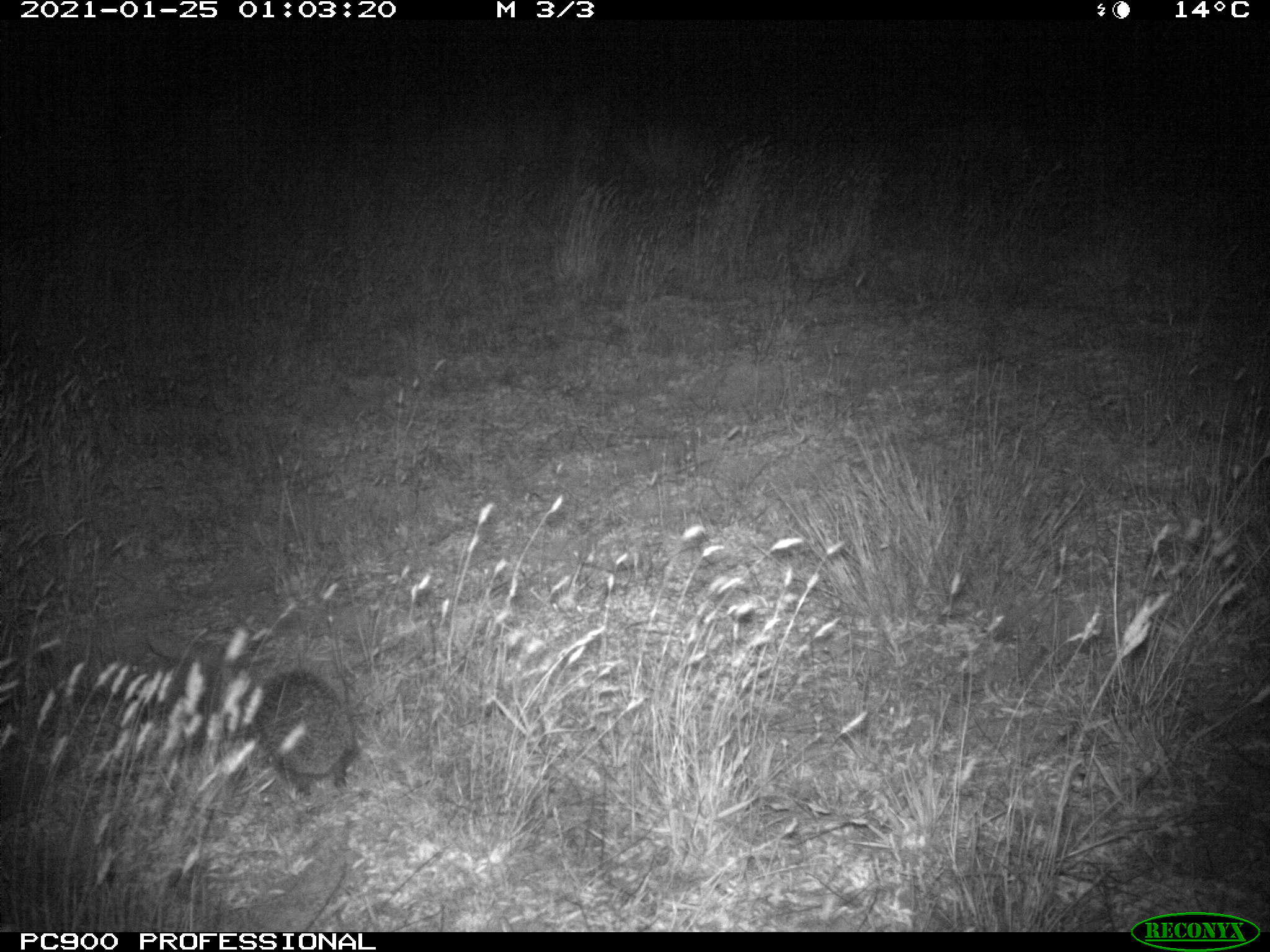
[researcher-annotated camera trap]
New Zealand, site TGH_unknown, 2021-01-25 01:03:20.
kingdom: Animalia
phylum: Chordata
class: Mammalia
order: Eulipotyphla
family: Erinaceidae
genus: Erinaceus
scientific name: Erinaceus europaeus europaeus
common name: european hedgehog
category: hedgehog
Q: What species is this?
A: Hedgehog (european hedgehog) (Erinaceus europaeus europaeus).